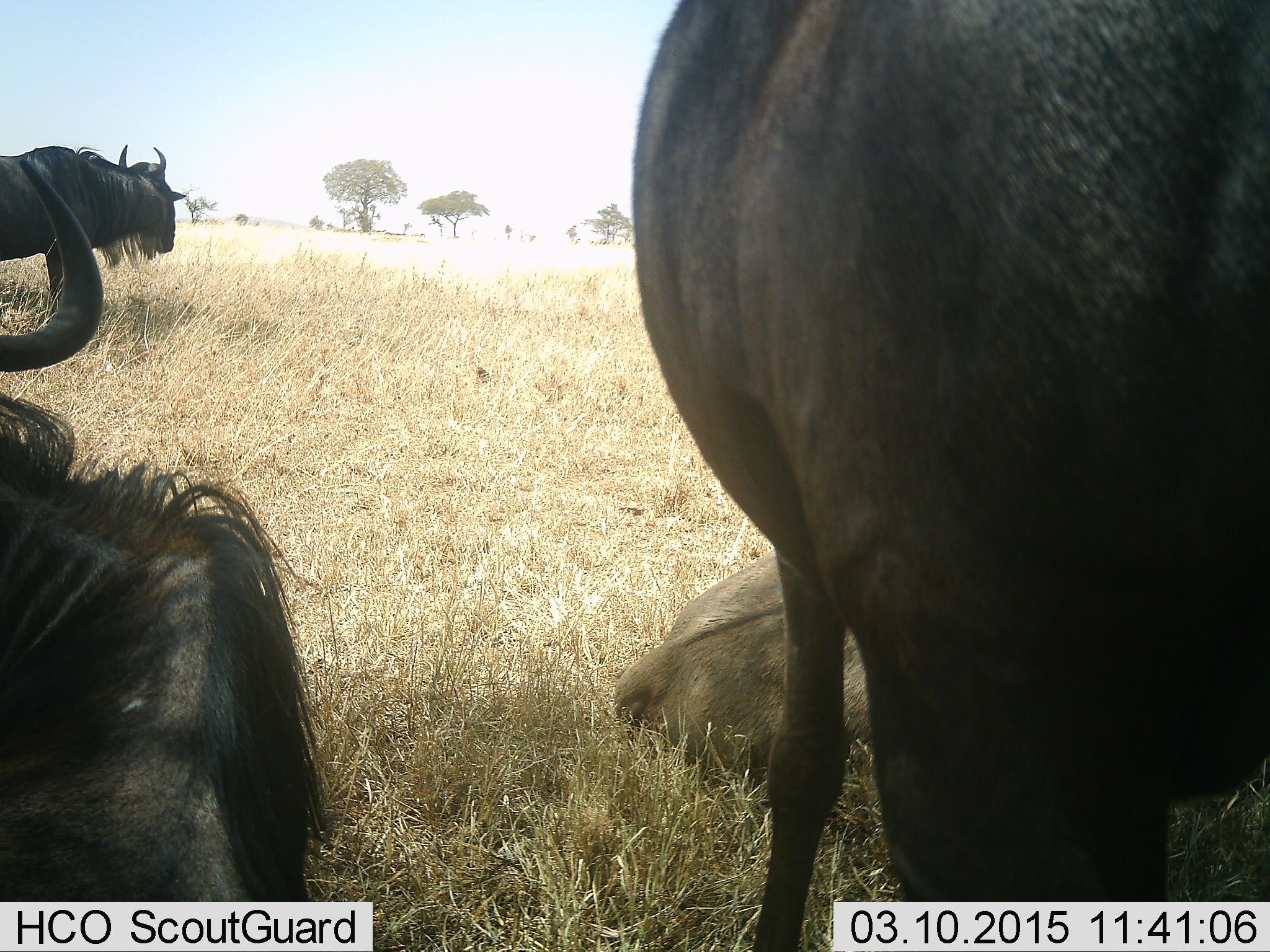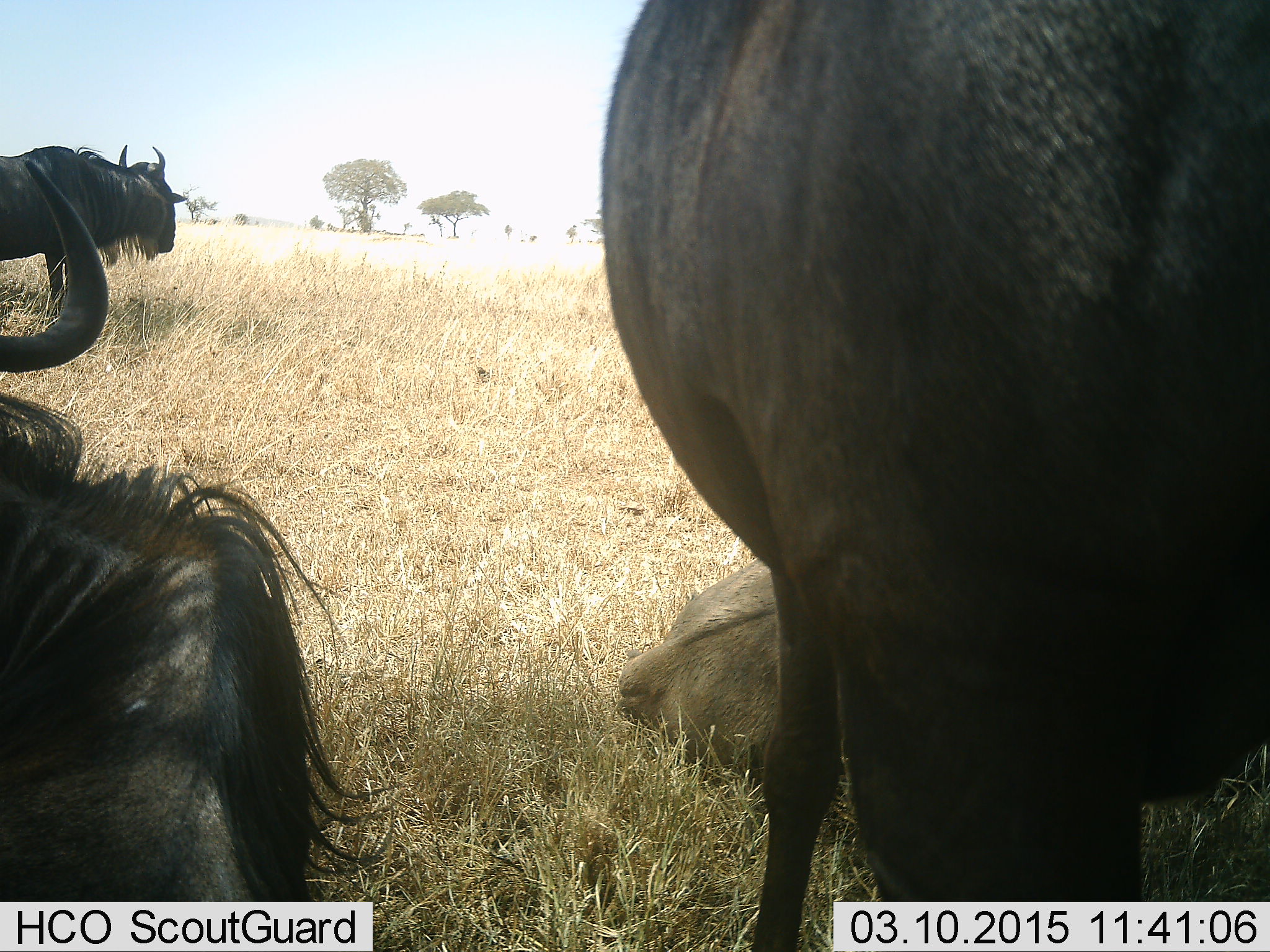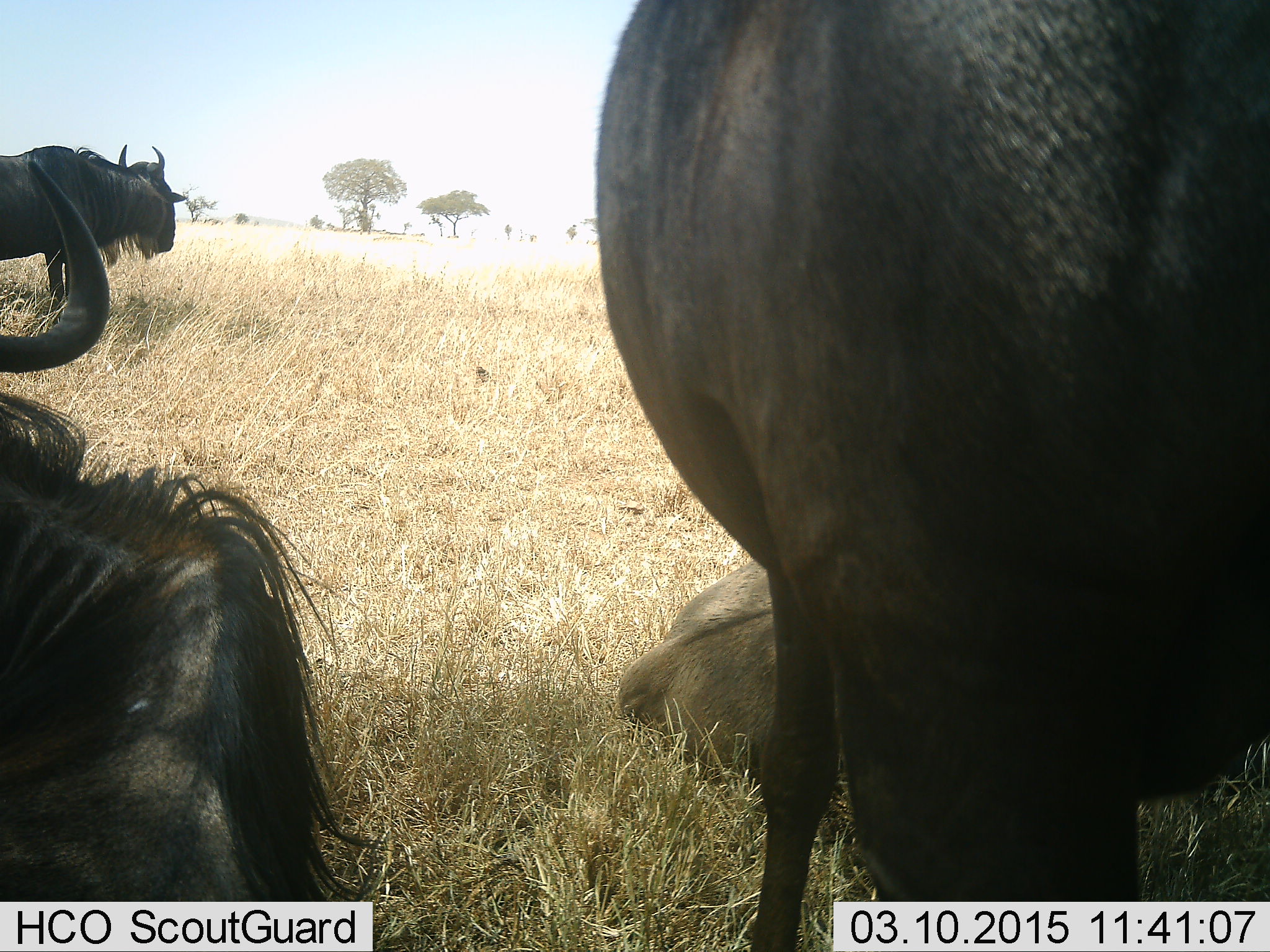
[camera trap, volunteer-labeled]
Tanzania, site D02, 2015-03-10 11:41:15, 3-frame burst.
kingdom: Animalia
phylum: Chordata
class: Mammalia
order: Artiodactyla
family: Bovidae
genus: Connochaetes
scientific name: Connochaetes taurinus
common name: blue wildebeest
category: wildebeest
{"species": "wildebeest (blue wildebeest) (Connochaetes taurinus)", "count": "4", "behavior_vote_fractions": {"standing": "100%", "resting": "100%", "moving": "10%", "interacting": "0%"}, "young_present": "10%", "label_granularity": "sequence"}